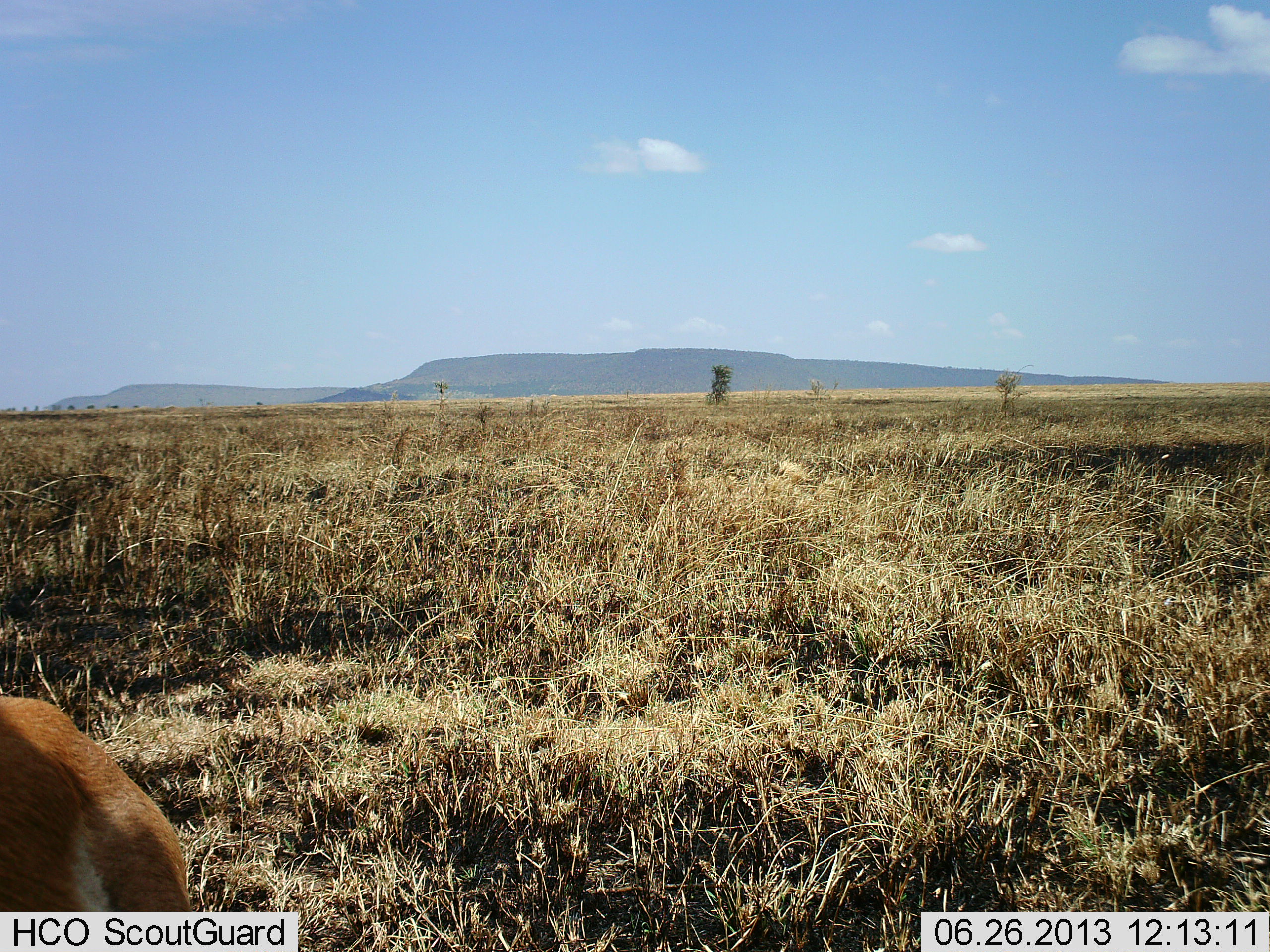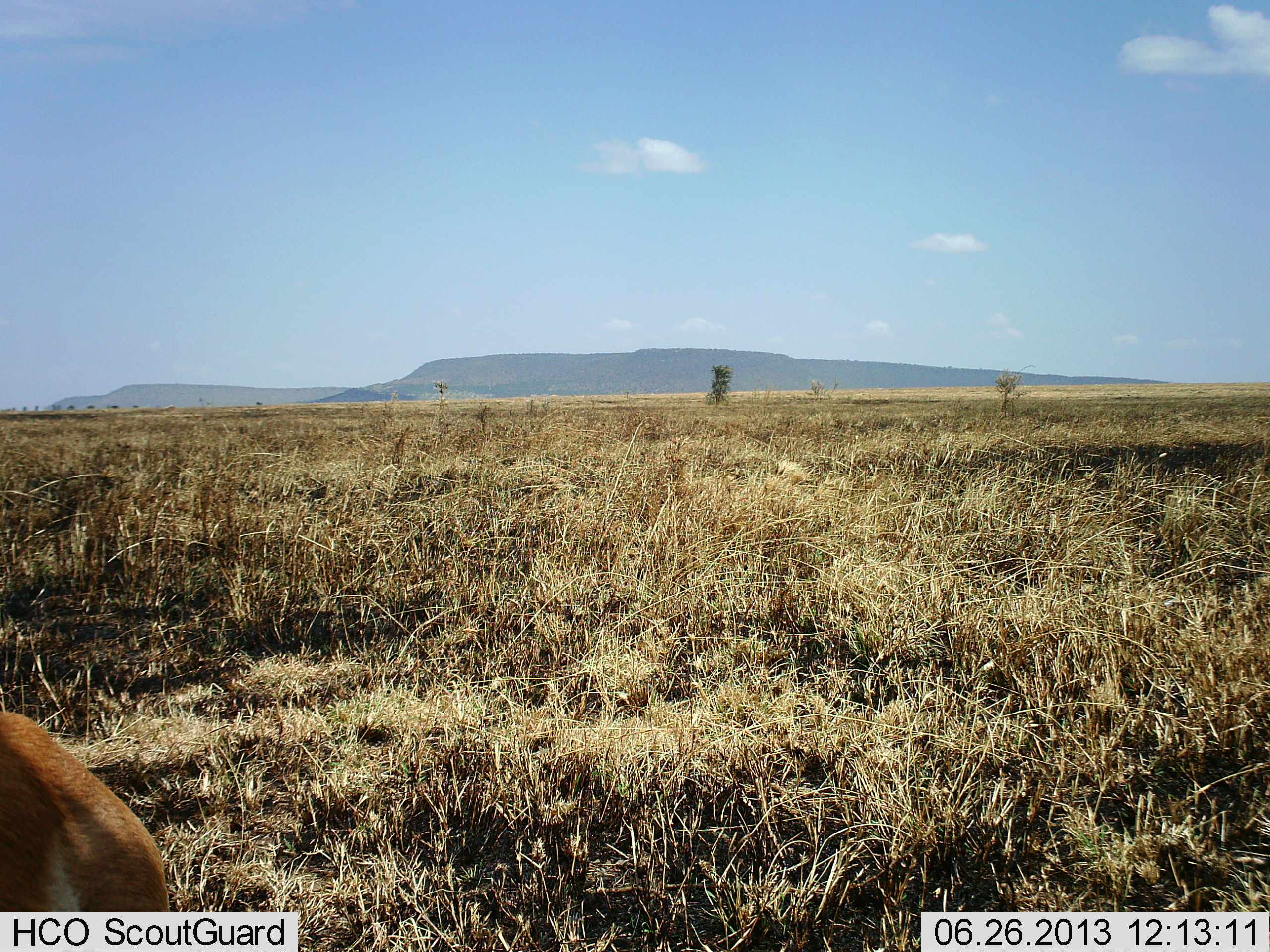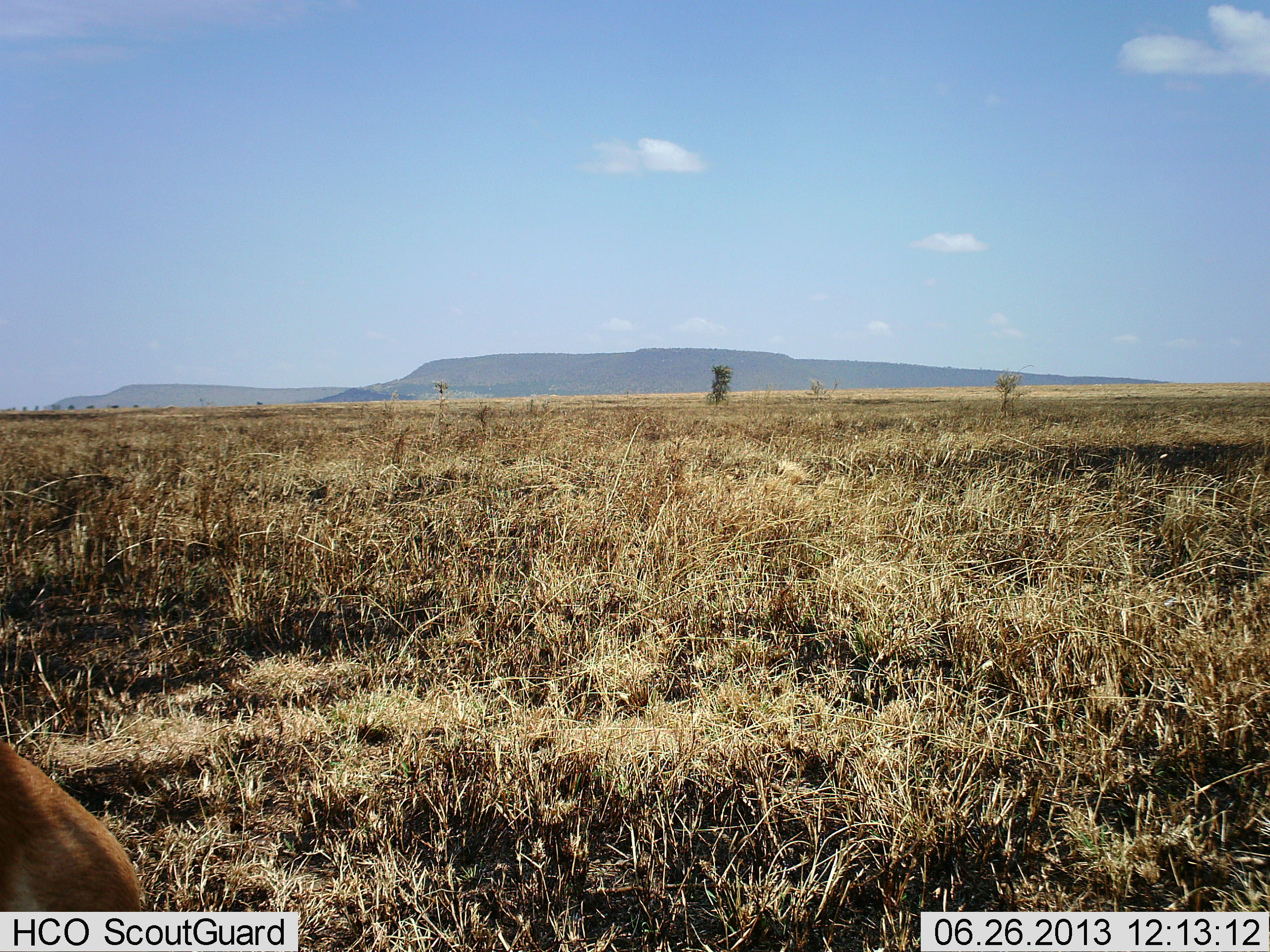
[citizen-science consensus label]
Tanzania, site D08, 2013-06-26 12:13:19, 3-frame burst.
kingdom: Animalia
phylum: Chordata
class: Mammalia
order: Artiodactyla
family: Bovidae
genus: Eudorcas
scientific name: Eudorcas thomsonii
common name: thomson's gazelle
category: gazellethomsons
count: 1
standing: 78%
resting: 0%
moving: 0%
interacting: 0%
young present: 0%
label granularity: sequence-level